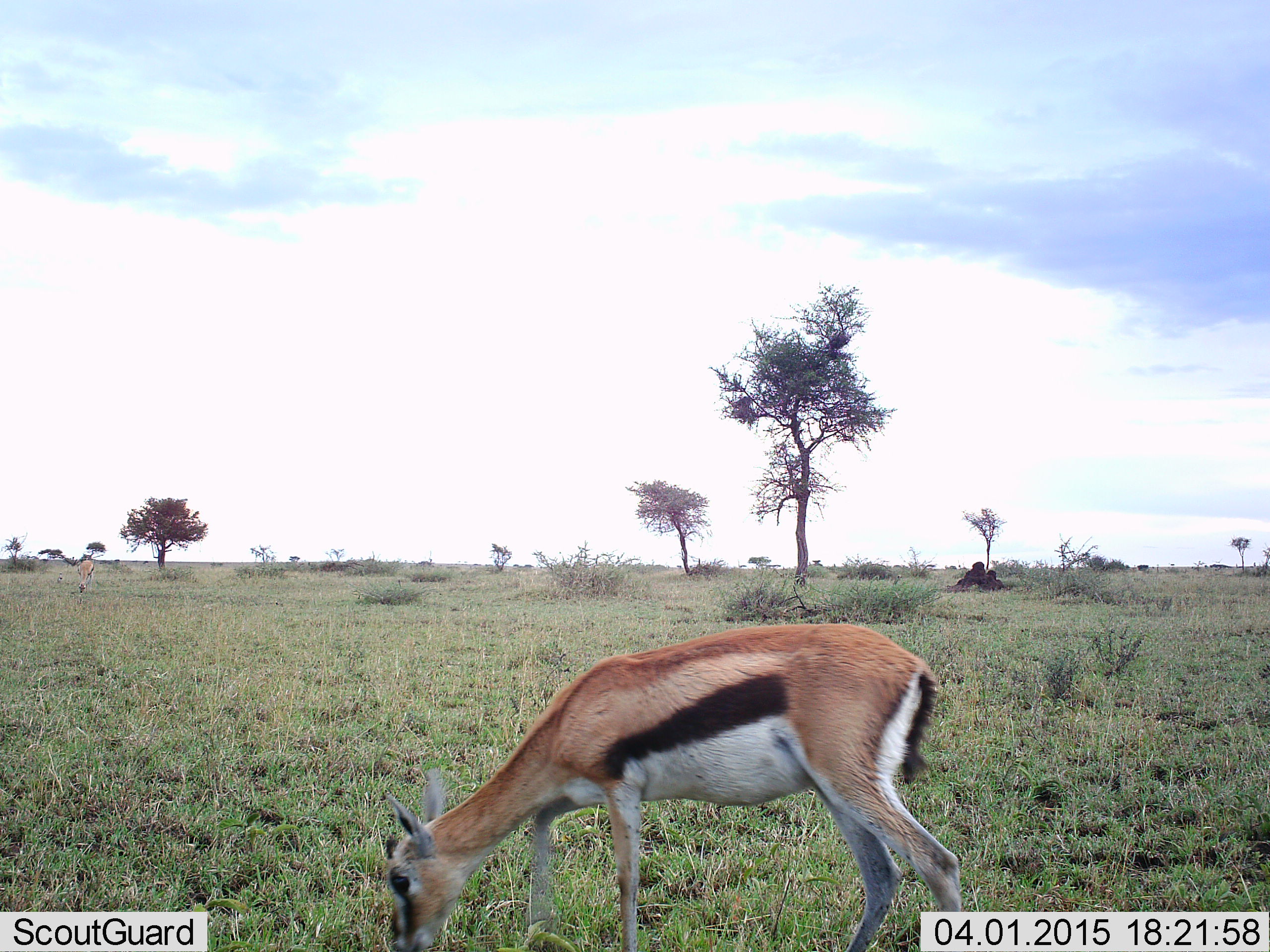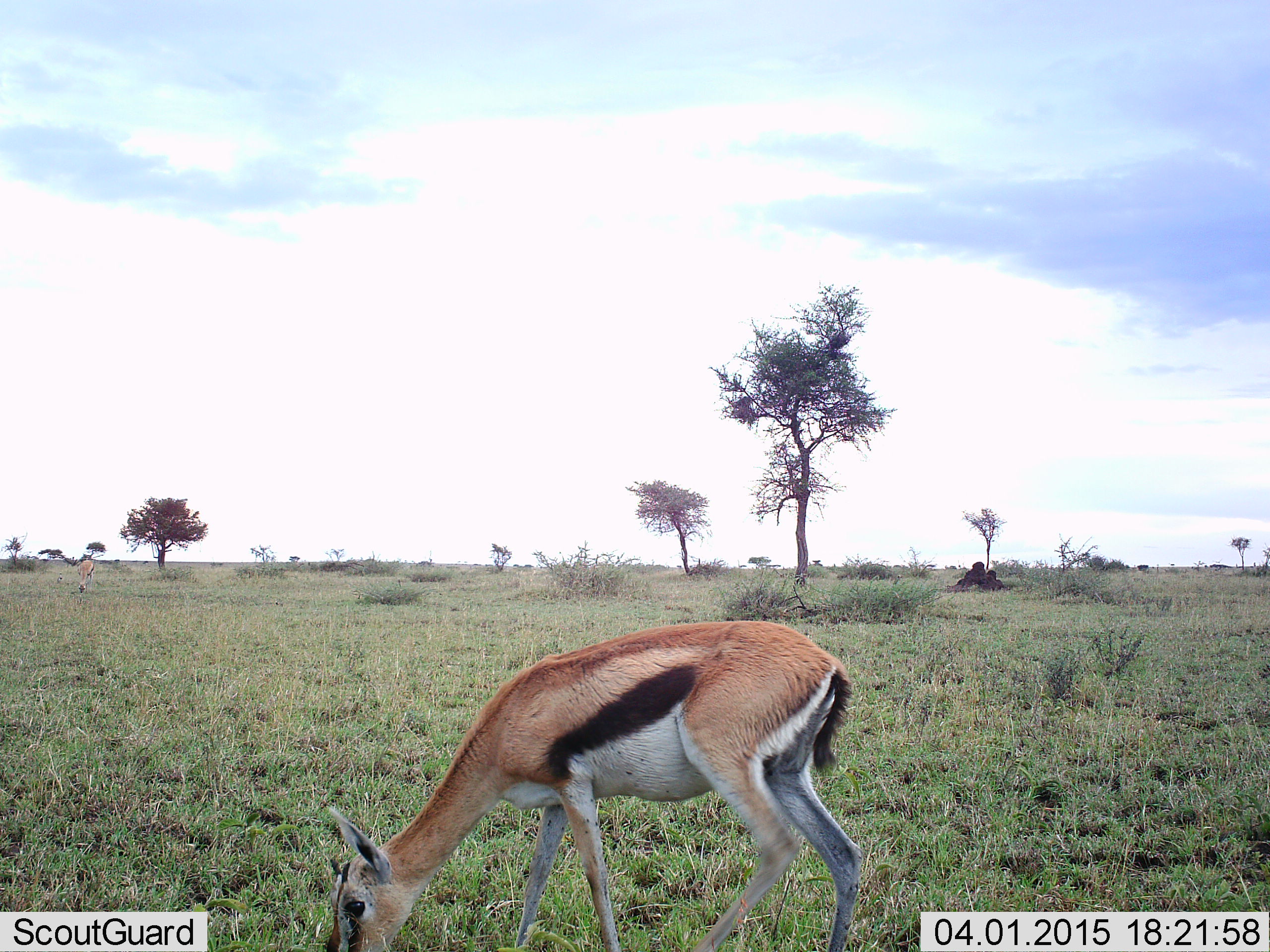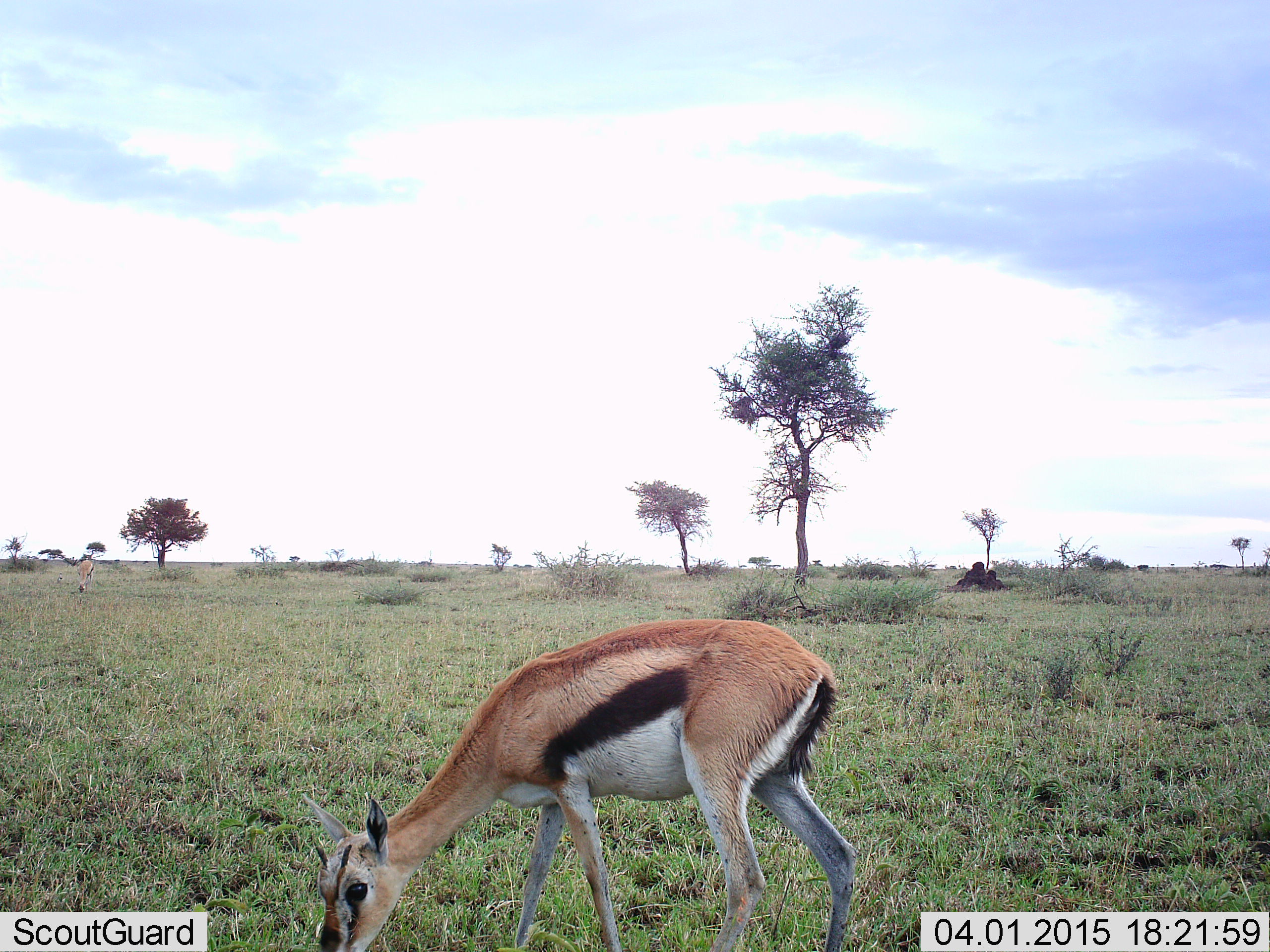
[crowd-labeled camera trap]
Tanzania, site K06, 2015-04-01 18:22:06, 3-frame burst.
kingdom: Animalia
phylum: Chordata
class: Mammalia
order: Artiodactyla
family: Bovidae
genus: Eudorcas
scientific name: Eudorcas thomsonii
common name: thomson's gazelle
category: gazellethomsons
Gazellethomsons (thomson's gazelle) (Eudorcas thomsonii), count 1. Behavior (volunteer vote fractions): standing 10%, resting 0%, moving 10%, interacting 0%. Young present (vote fraction): 0%. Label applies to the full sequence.